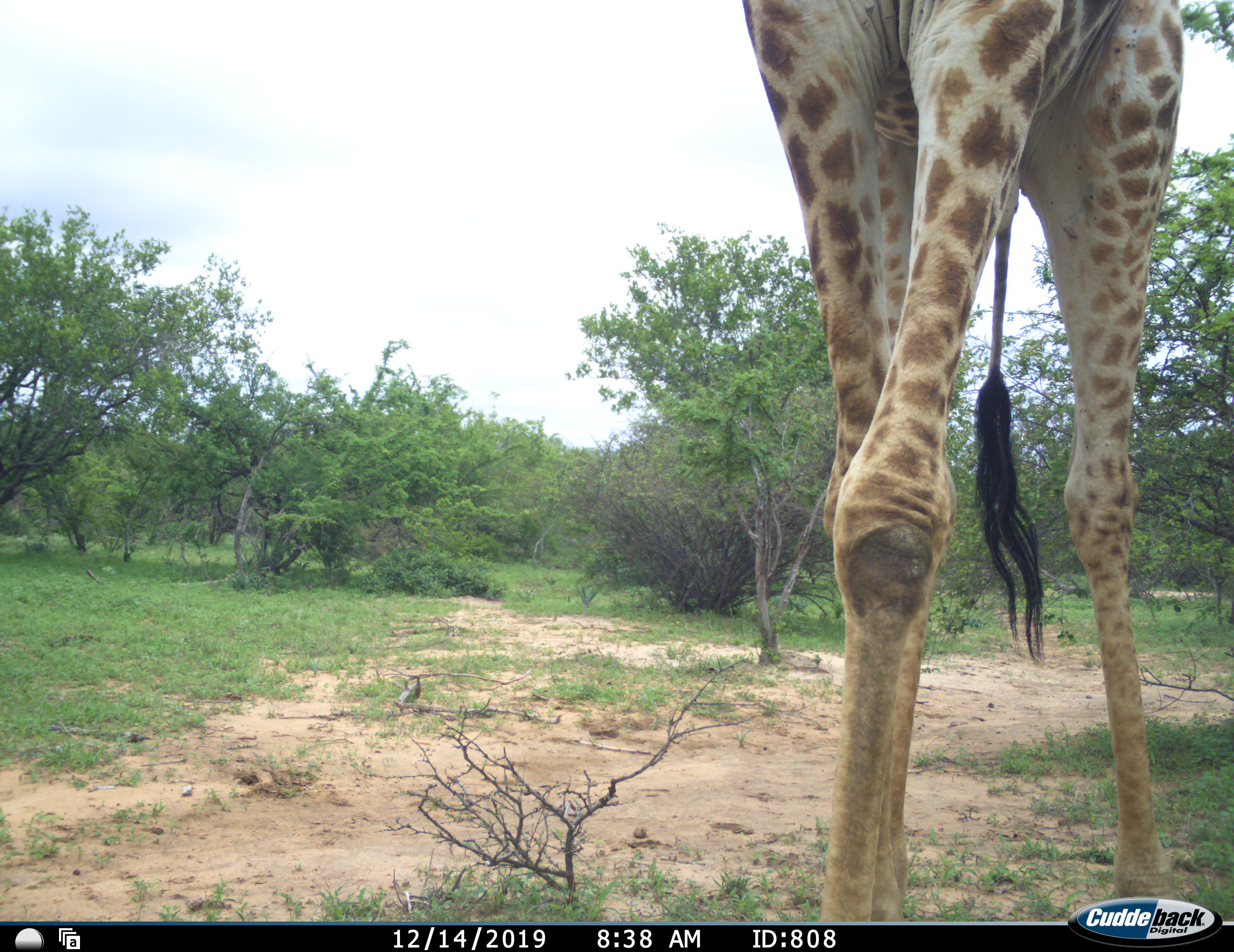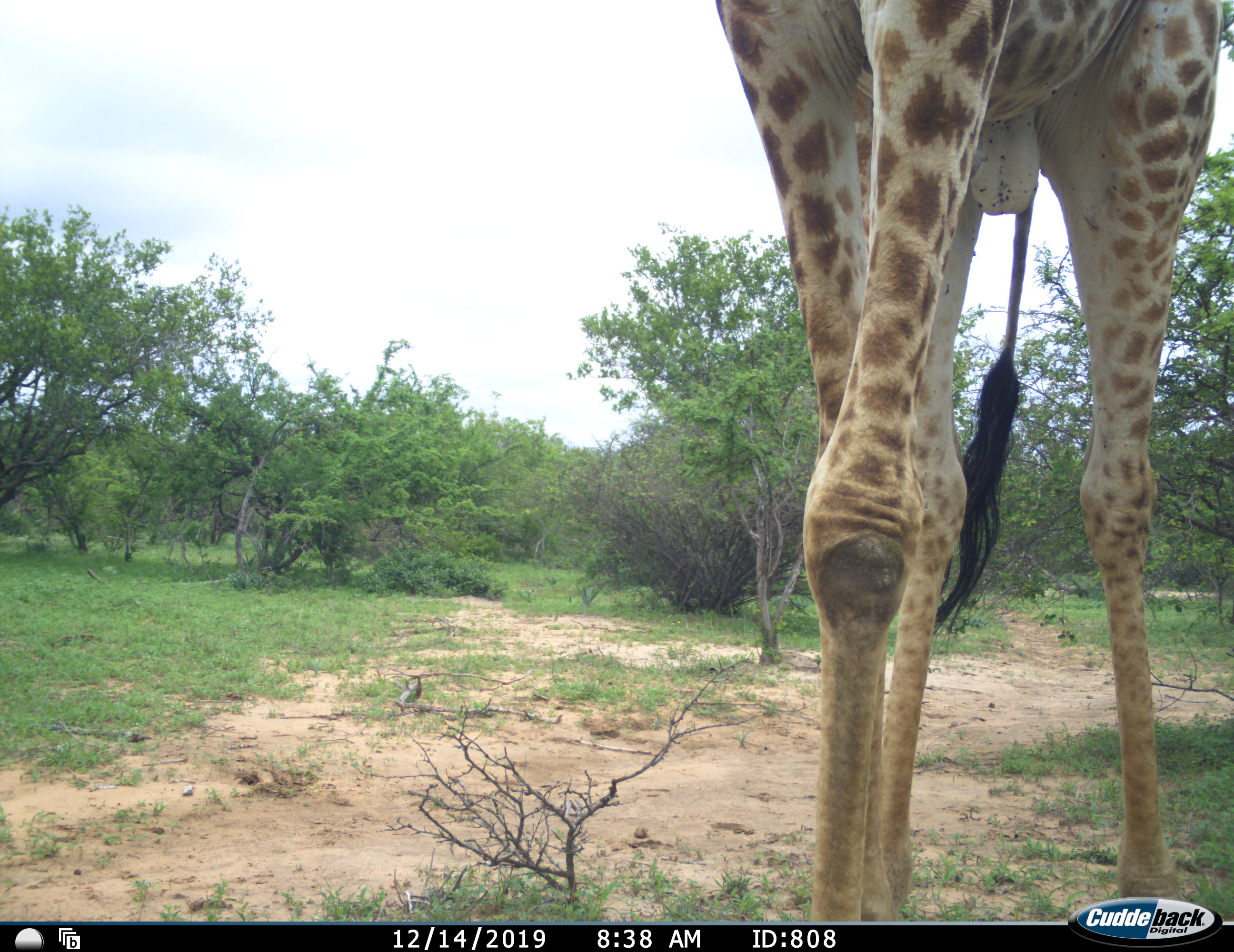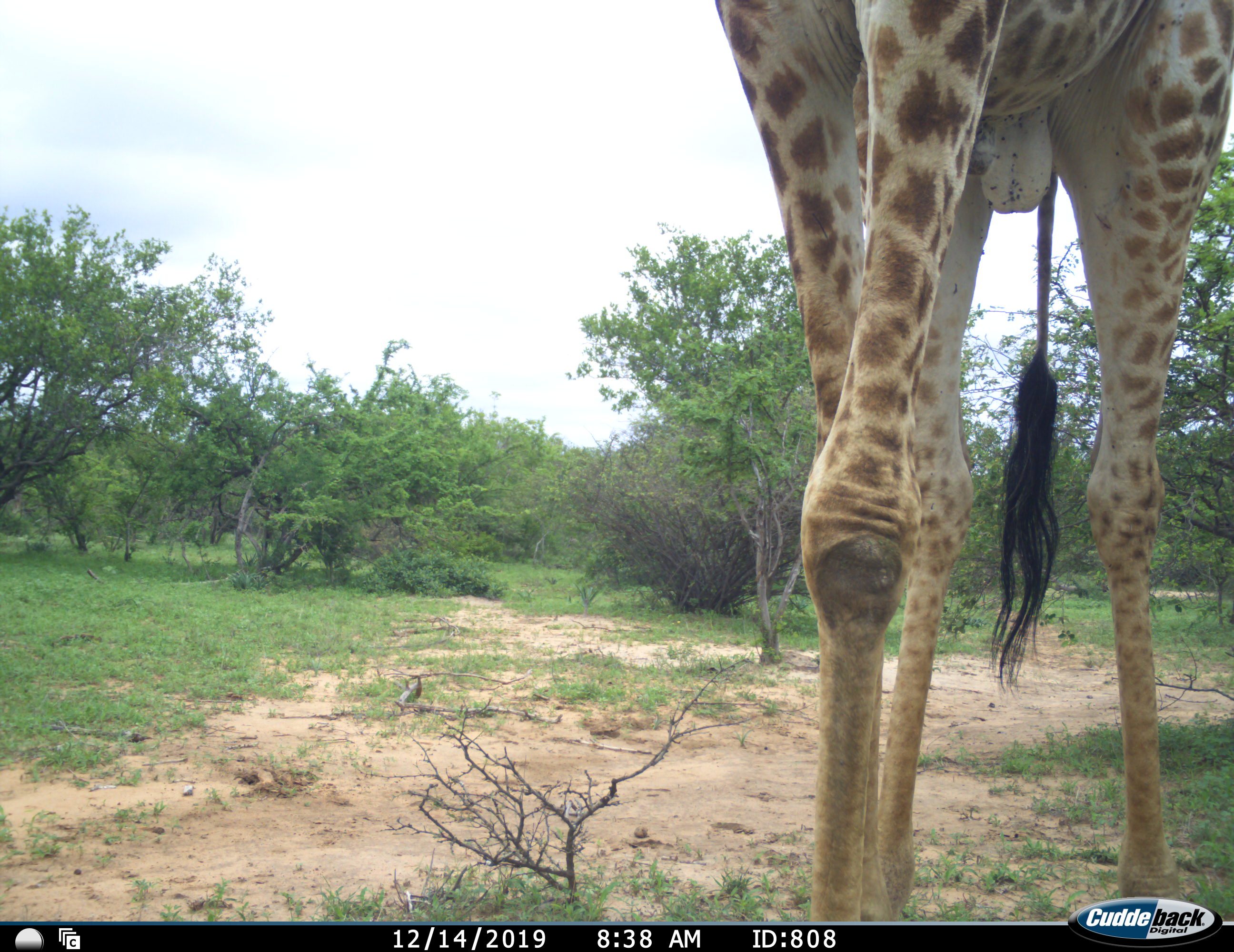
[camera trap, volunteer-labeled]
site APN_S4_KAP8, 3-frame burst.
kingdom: Animalia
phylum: Chordata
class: Mammalia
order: Artiodactyla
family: Giraffidae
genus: Giraffa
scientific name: Giraffa camelopardalis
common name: giraffe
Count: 1.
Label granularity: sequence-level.